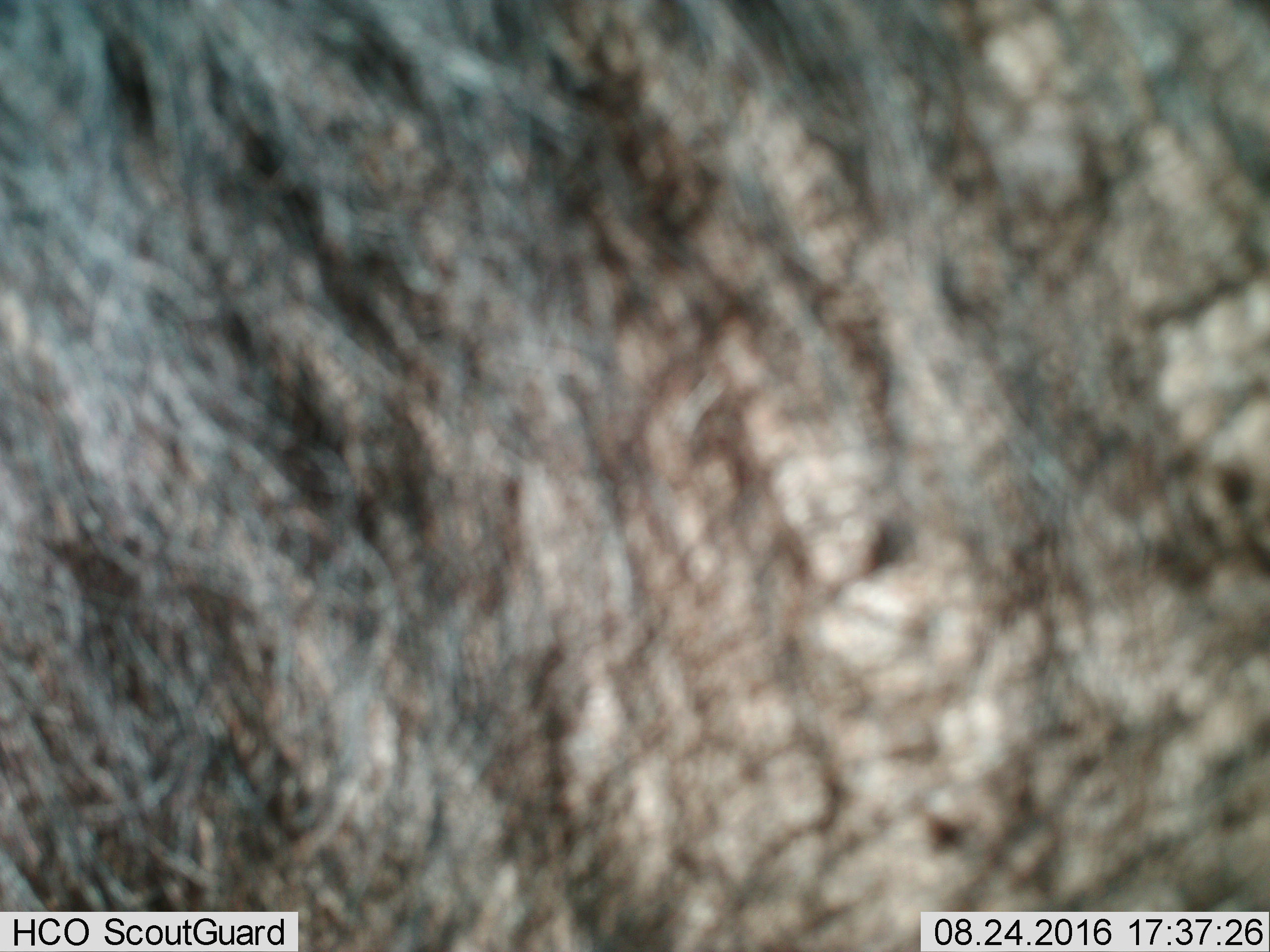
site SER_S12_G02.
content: unidentified animal